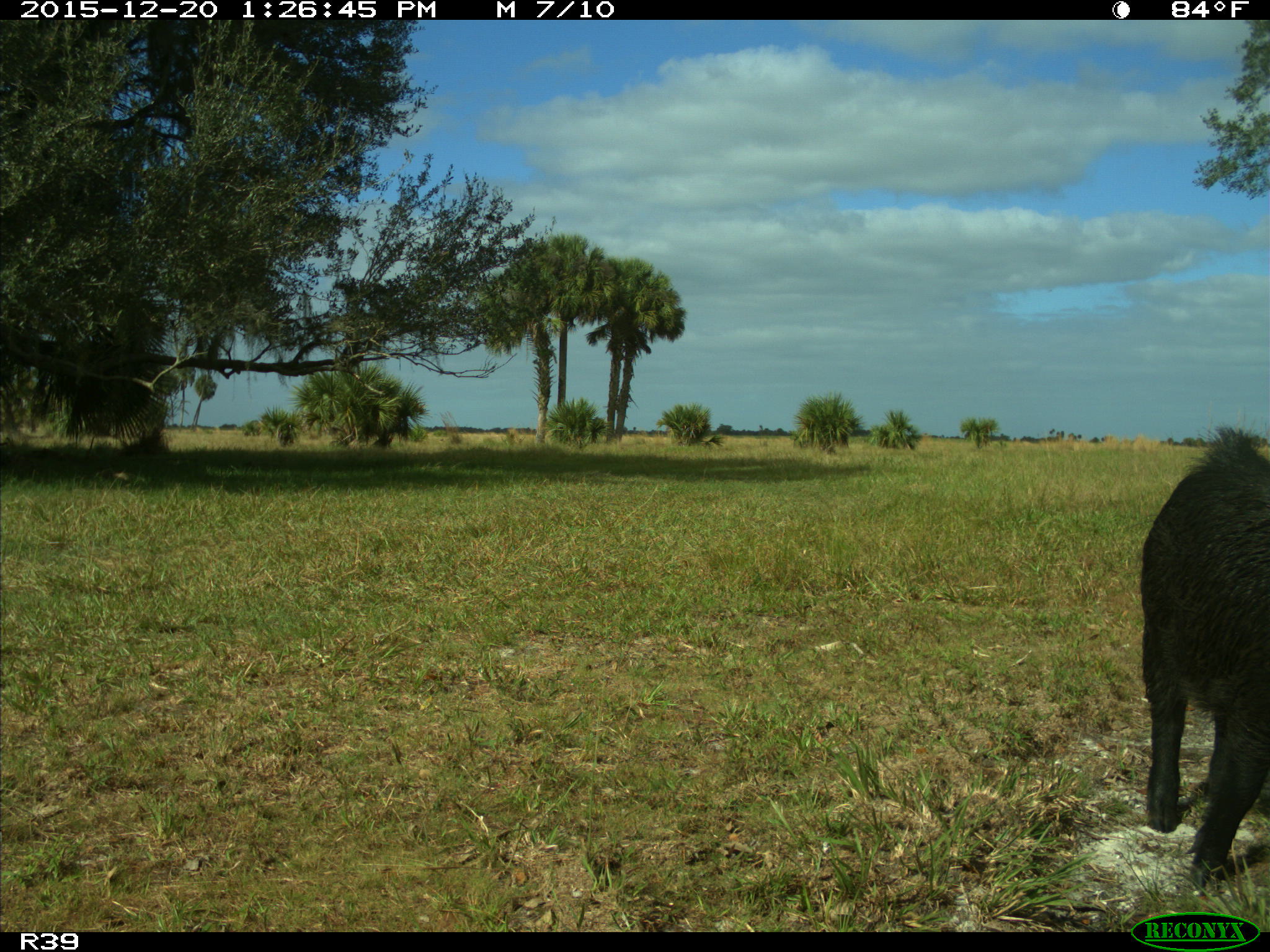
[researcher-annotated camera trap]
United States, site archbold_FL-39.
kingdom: Animalia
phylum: Chordata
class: Mammalia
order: Artiodactyla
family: Suidae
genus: Sus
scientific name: Sus scrofa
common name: wild boar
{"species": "Sus scrofa (wild boar)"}